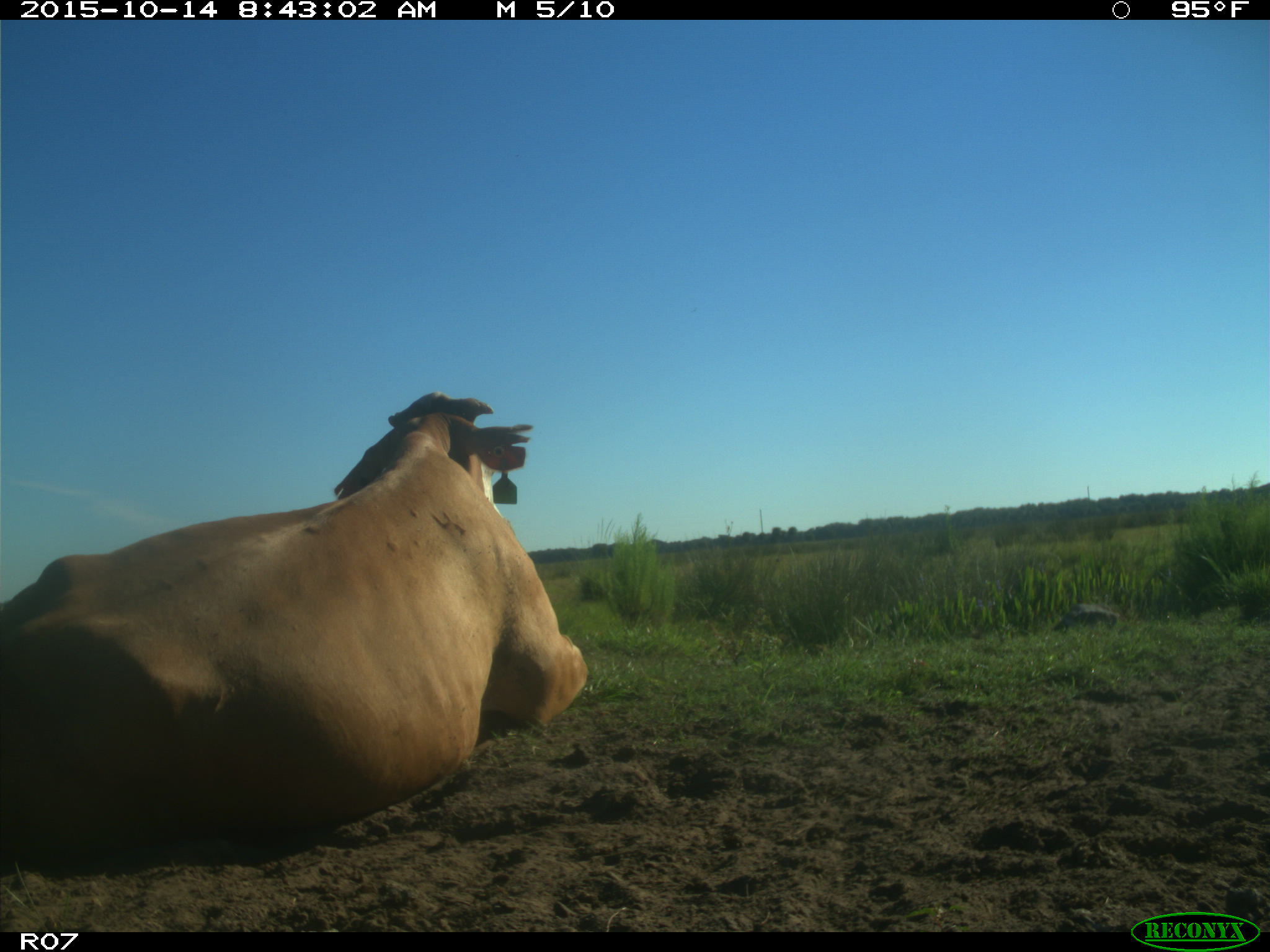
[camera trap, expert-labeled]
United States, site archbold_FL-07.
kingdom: Animalia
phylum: Chordata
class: Mammalia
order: Artiodactyla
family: Bovidae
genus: Bos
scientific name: Bos taurus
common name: domestic cow